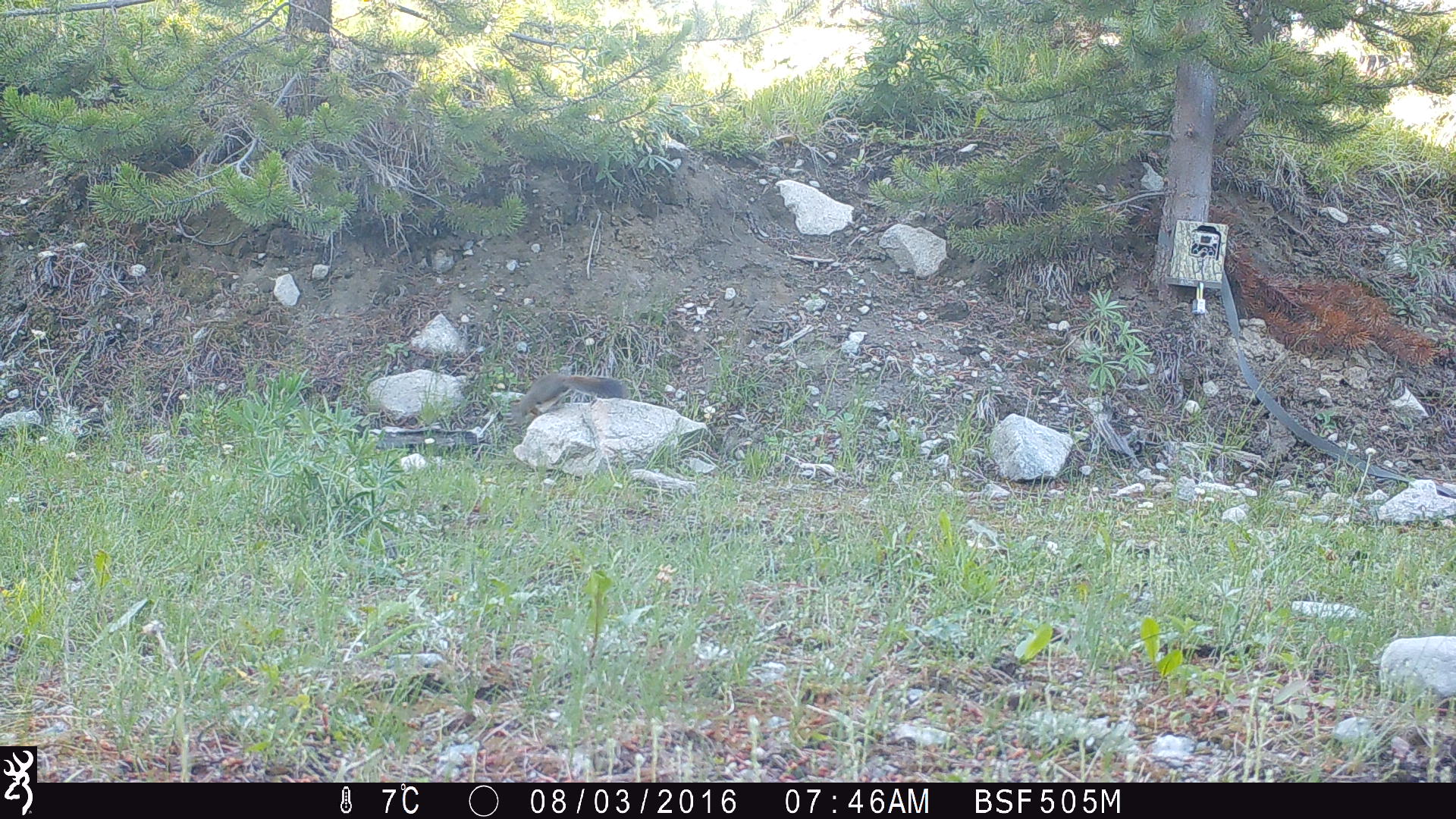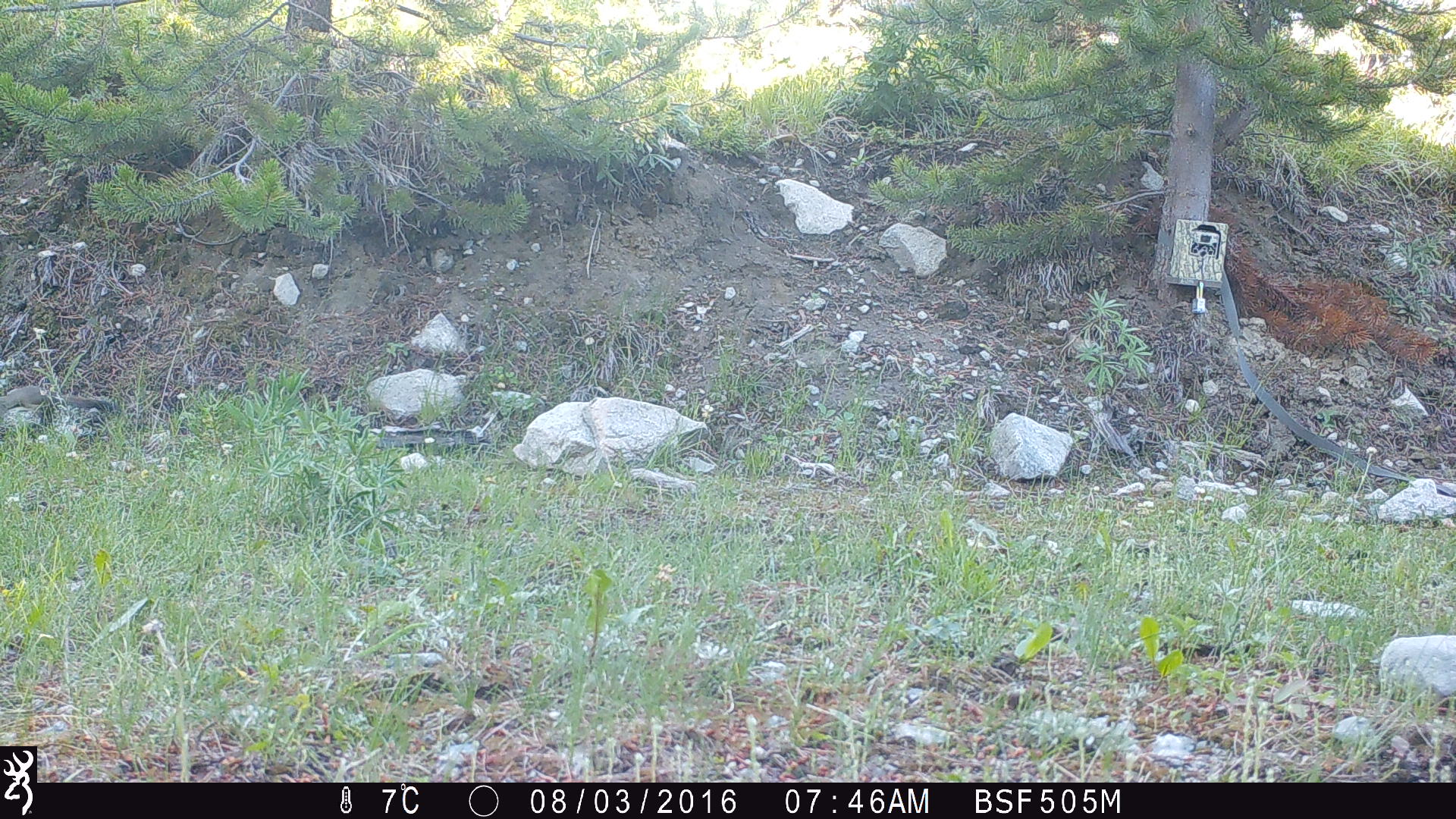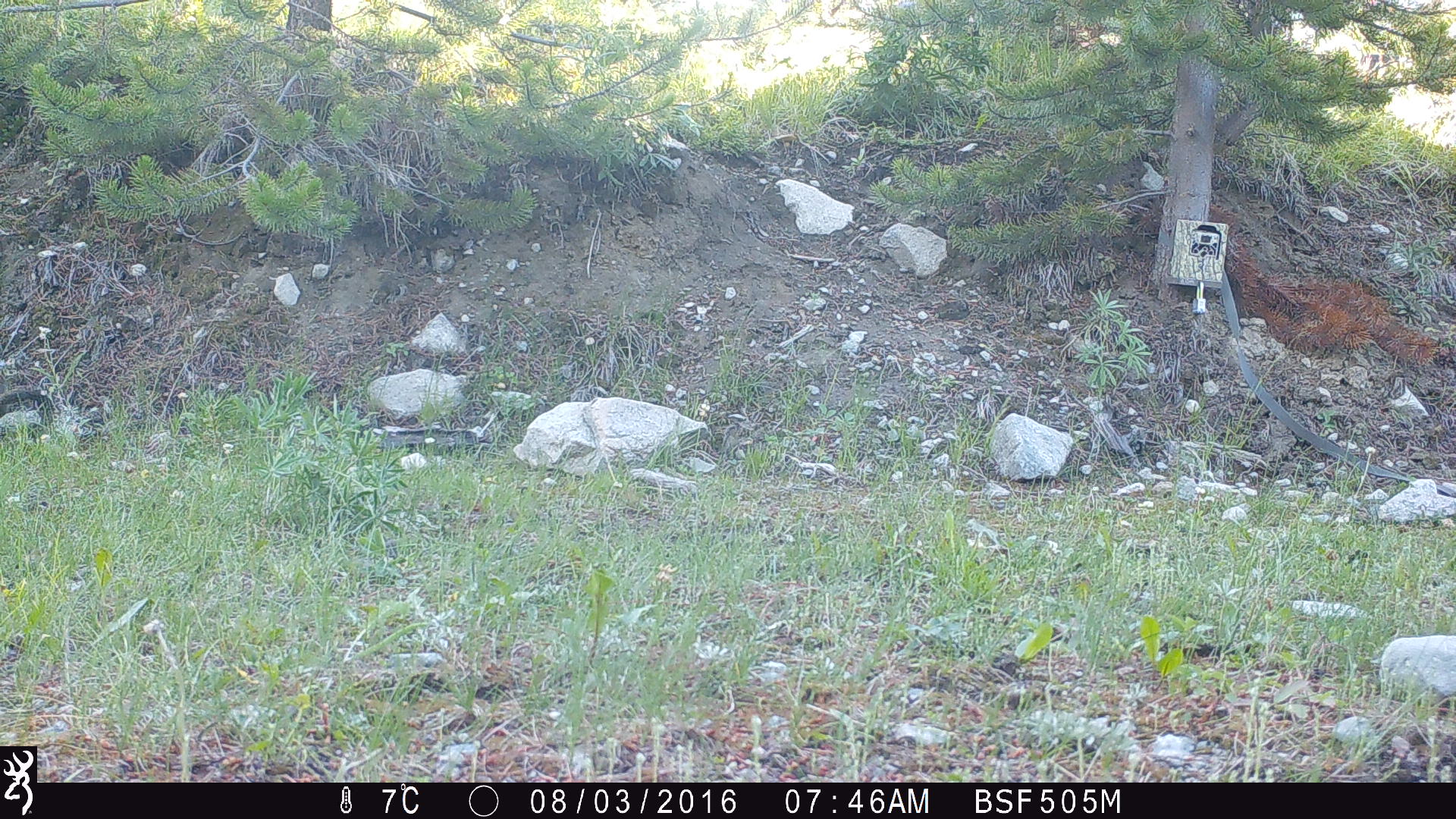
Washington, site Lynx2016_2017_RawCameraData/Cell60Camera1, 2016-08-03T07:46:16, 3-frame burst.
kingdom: Animalia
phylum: Chordata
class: Mammalia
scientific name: Mammalia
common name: small mammal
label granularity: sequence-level